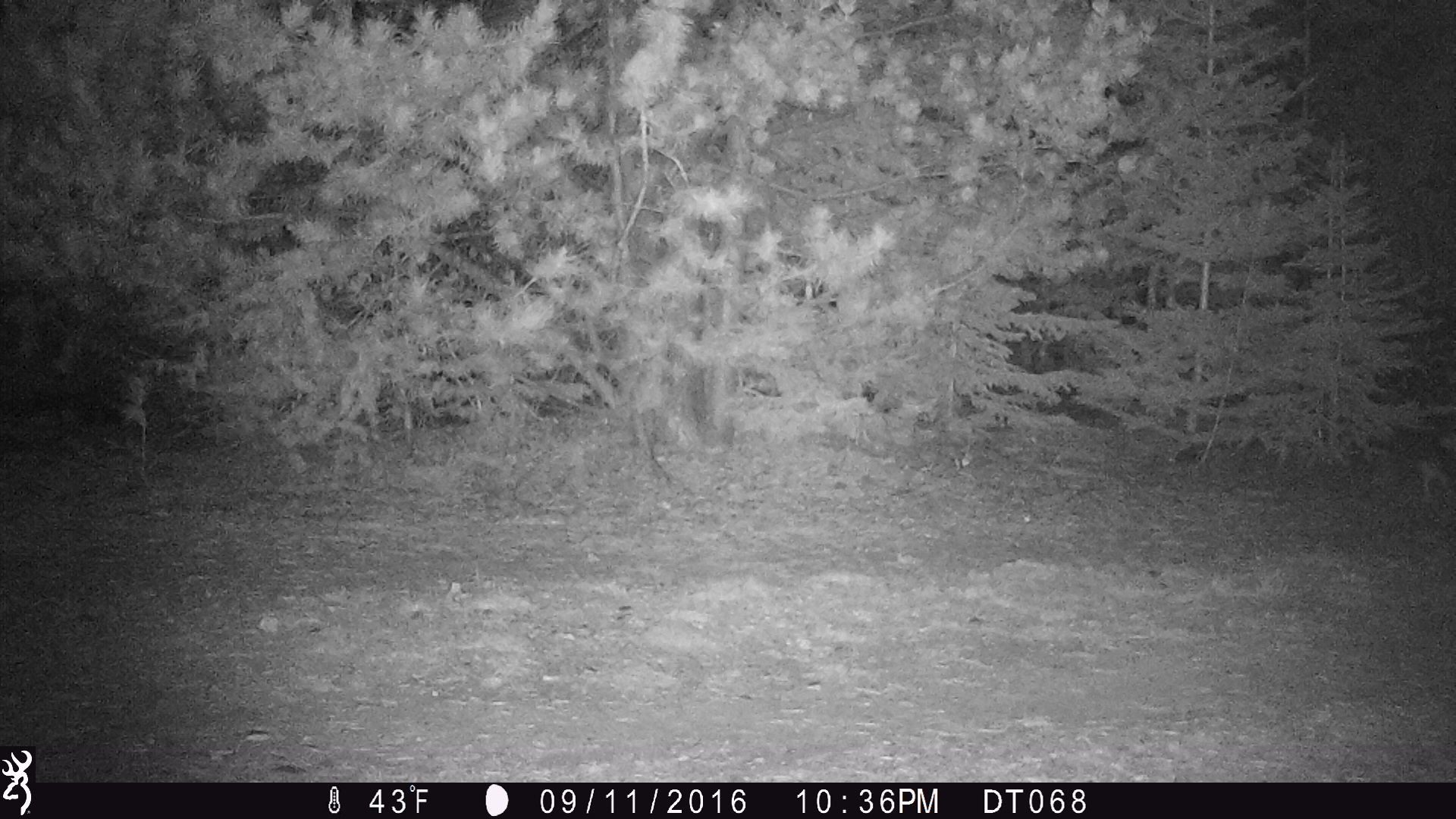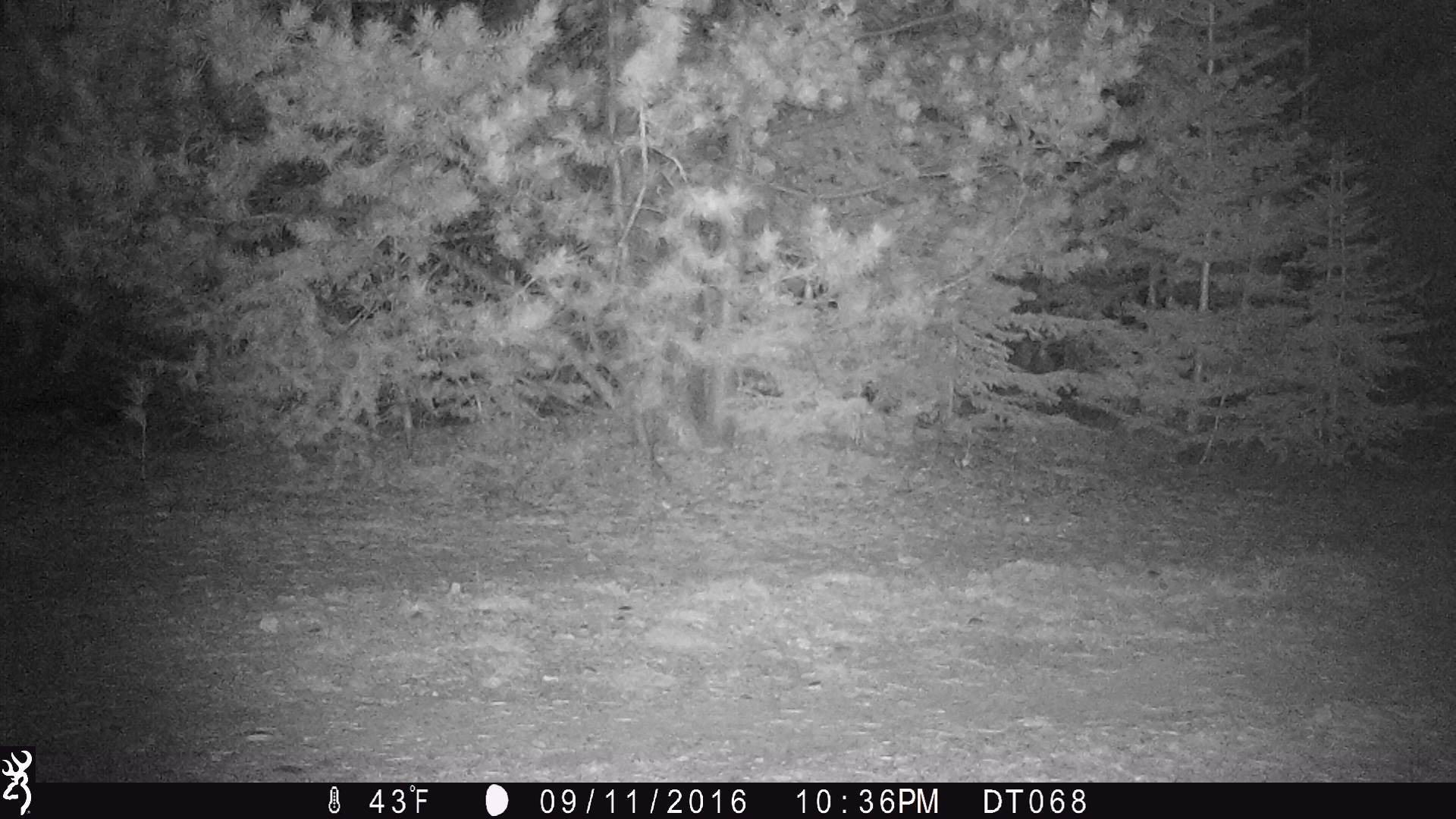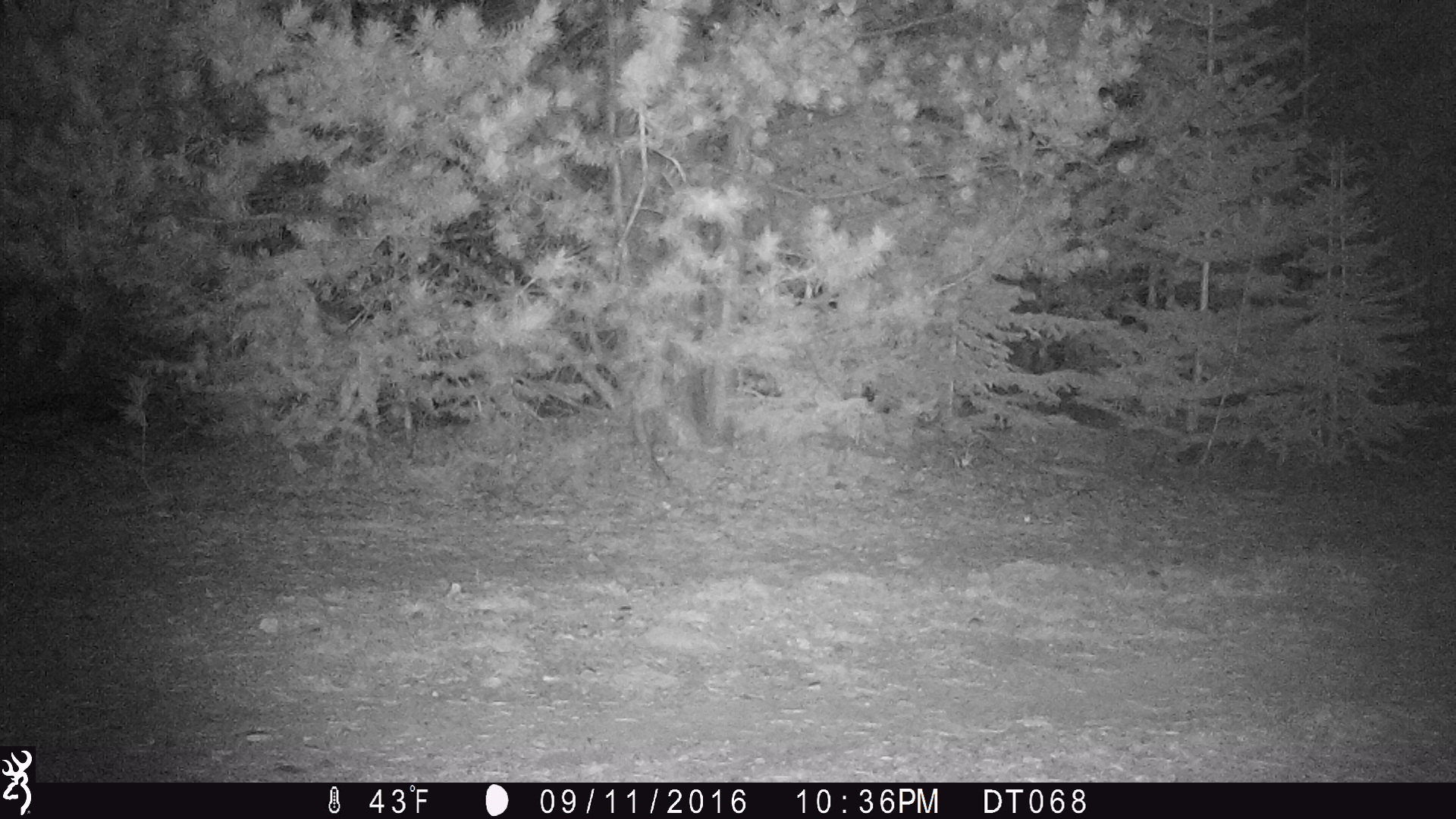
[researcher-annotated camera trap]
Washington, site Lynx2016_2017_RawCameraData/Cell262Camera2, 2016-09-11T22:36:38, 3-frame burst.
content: unidentified animal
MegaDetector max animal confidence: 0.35